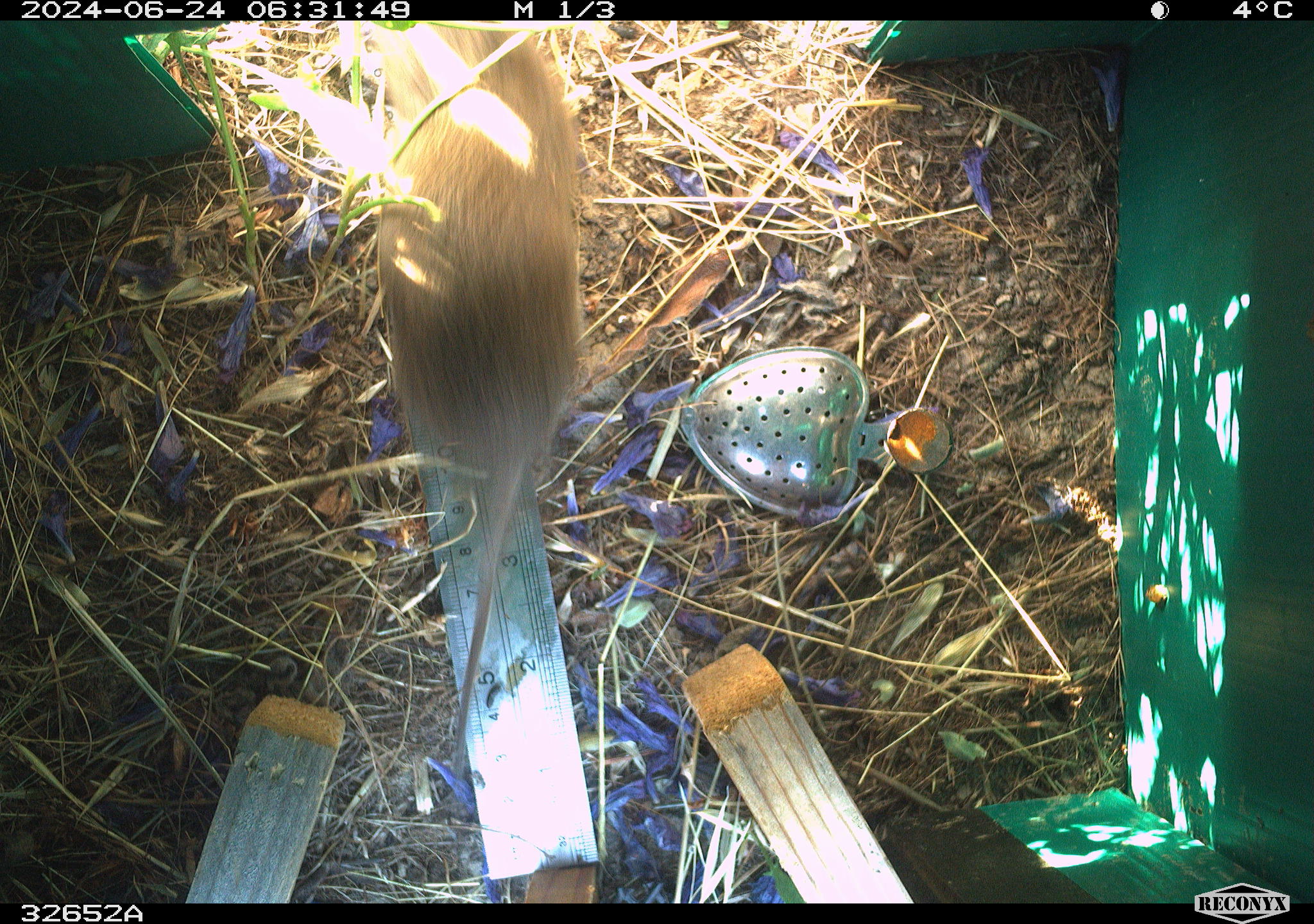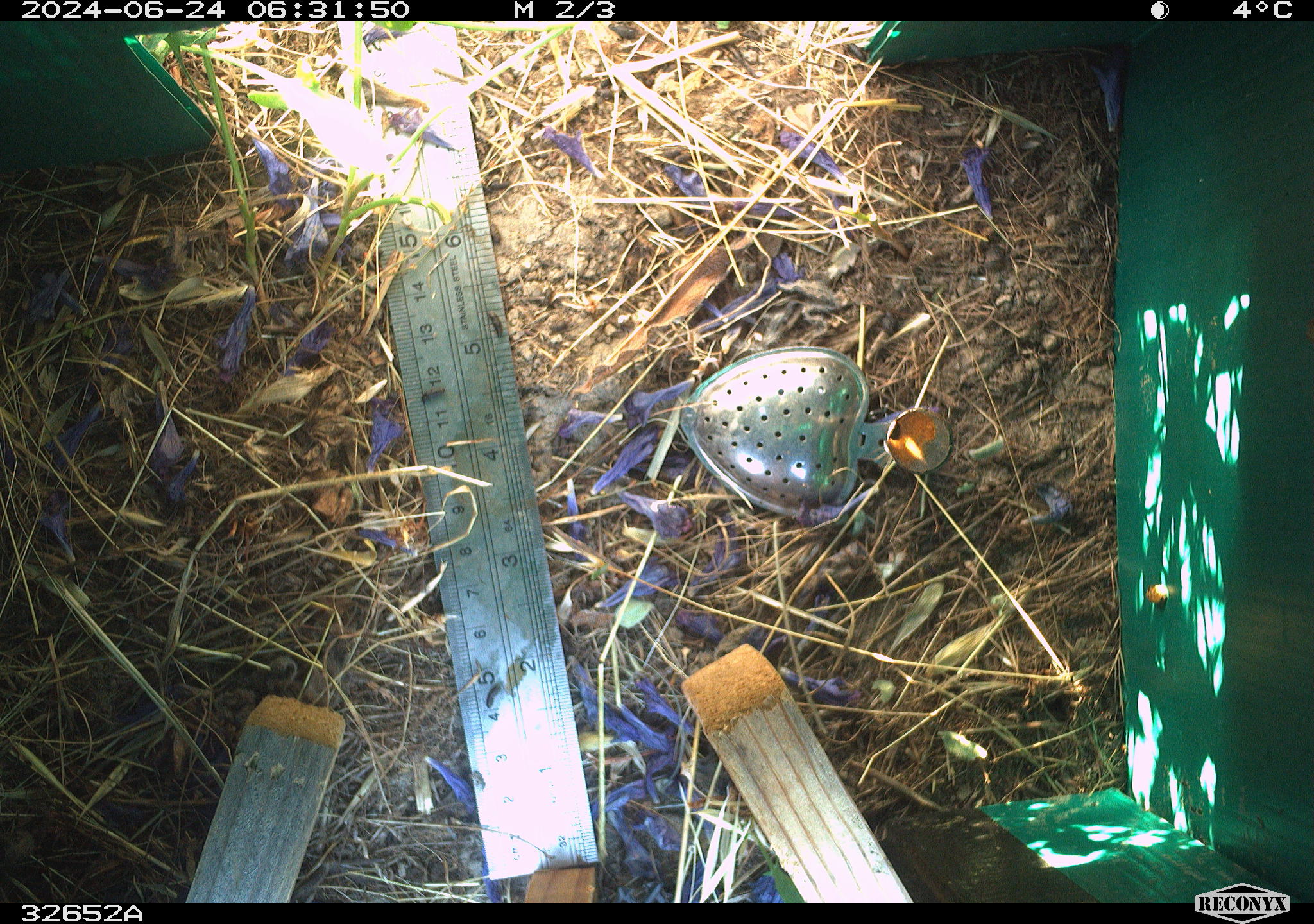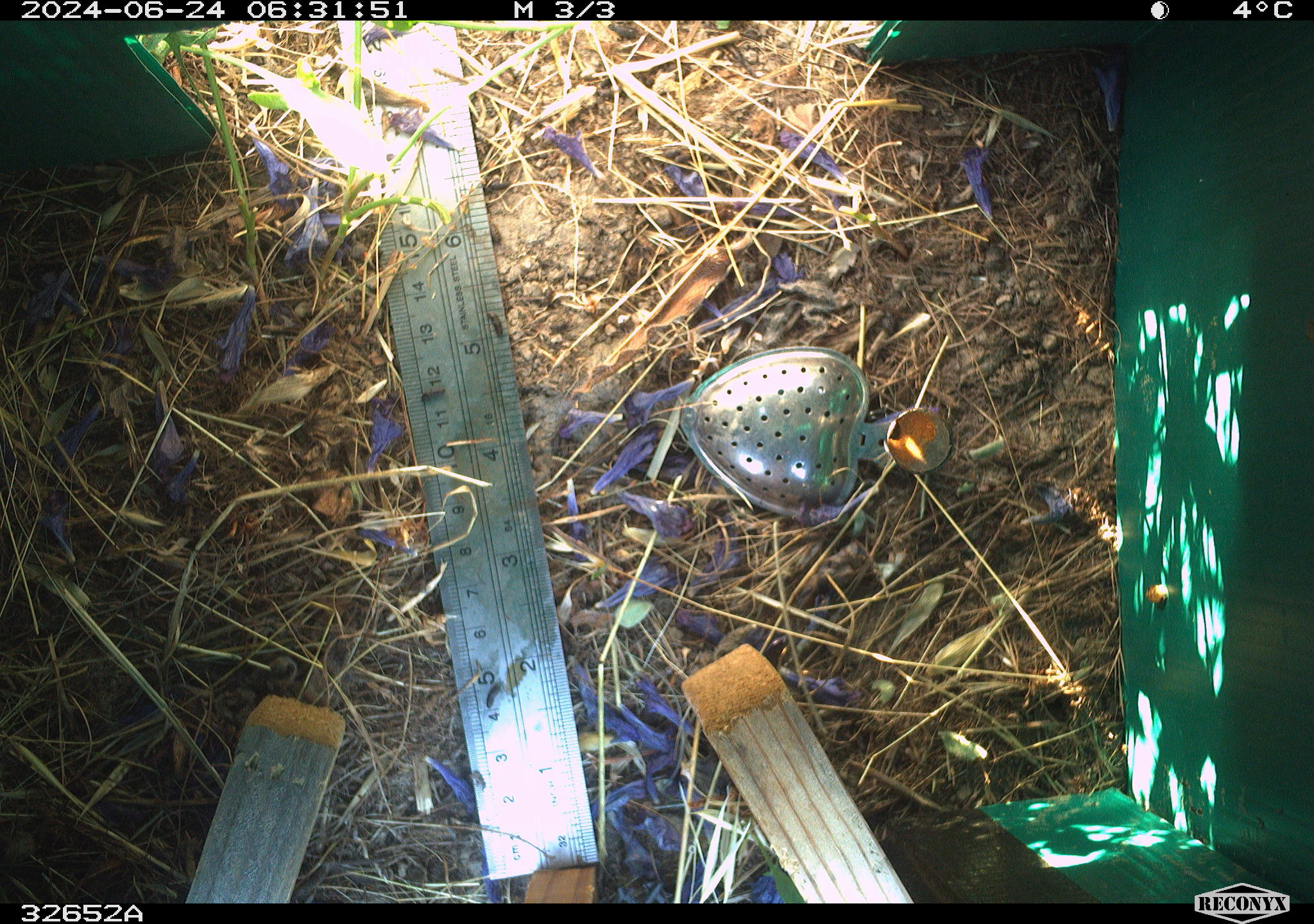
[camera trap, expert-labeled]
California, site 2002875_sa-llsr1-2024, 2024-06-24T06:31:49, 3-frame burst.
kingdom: Animalia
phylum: Chordata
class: Mammalia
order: Rodentia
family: Cricetidae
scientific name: Arvicolinae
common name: voles, lemmings, and muskrats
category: arvicolinae subfamily